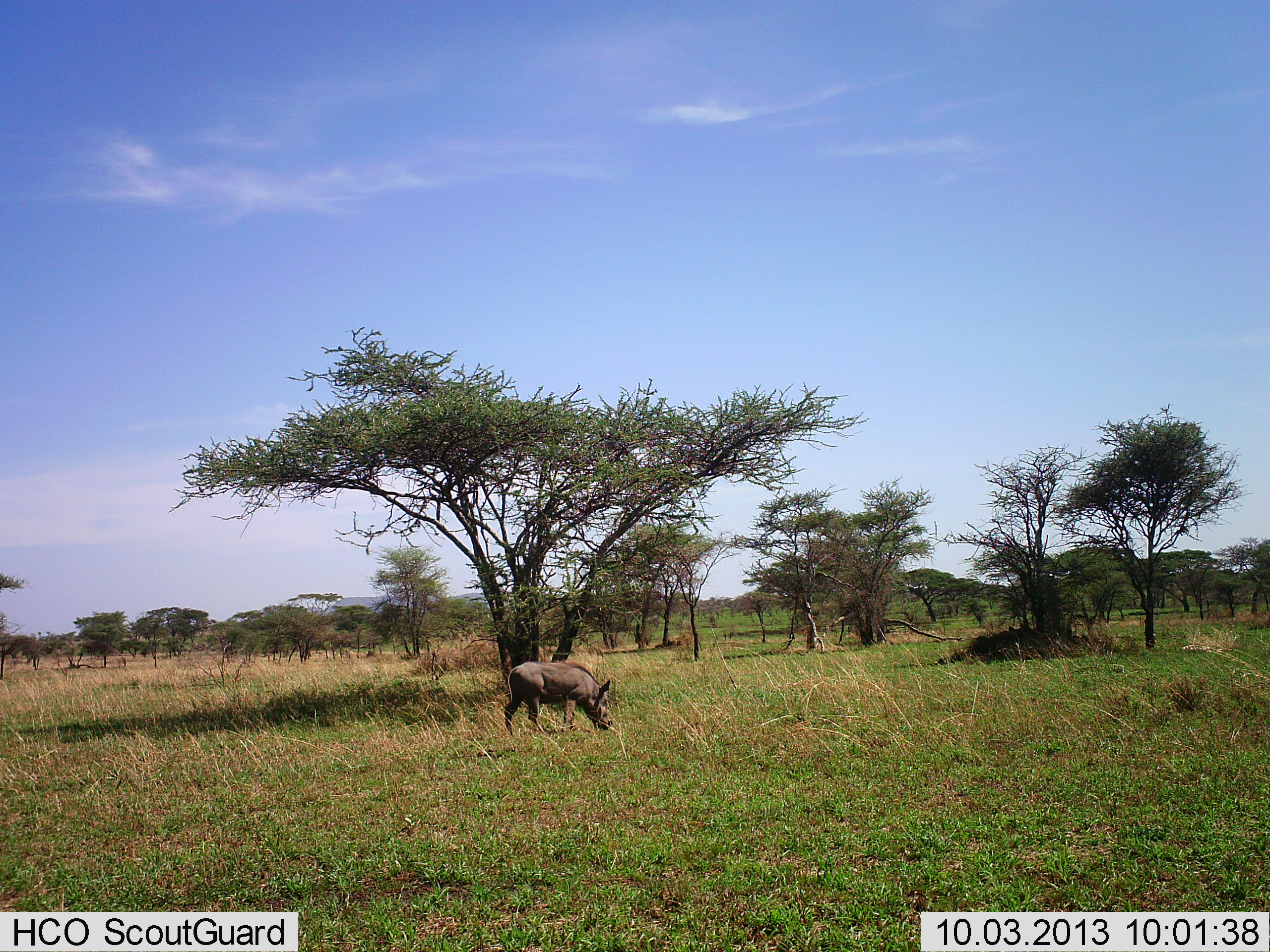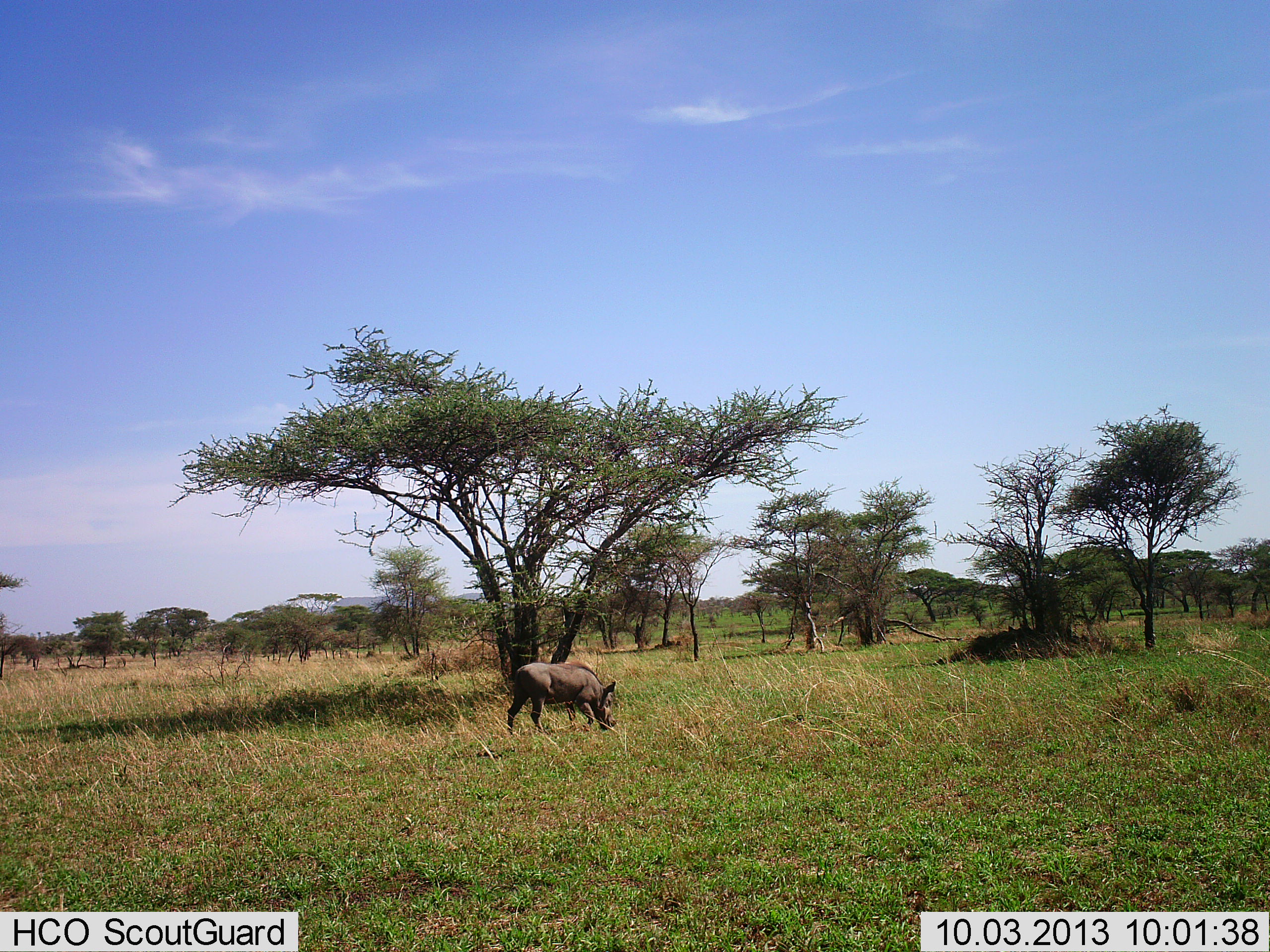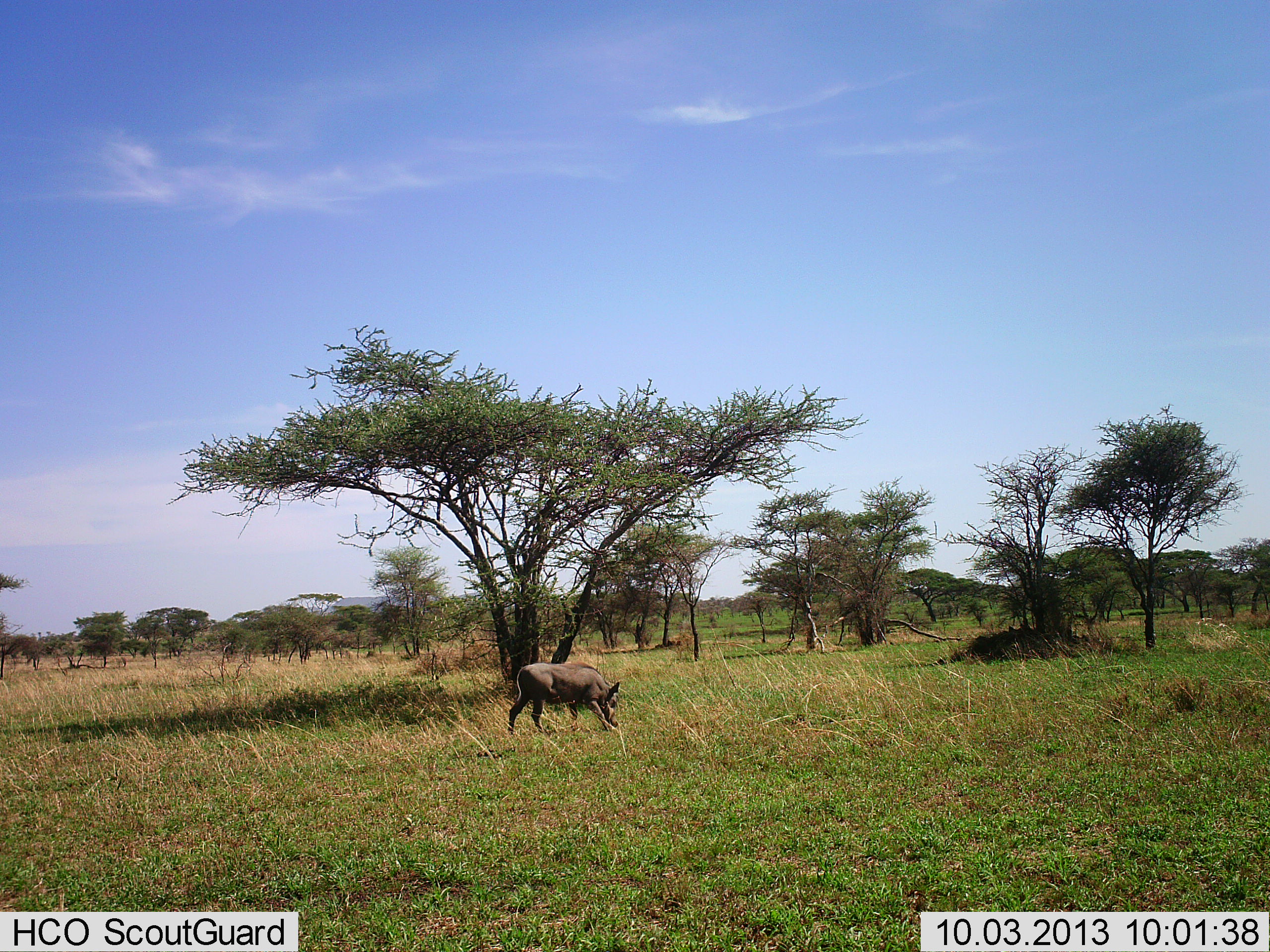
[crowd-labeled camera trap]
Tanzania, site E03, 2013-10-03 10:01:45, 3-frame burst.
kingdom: Animalia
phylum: Chordata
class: Mammalia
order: Artiodactyla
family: Suidae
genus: Phacochoerus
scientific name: Phacochoerus africanus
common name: warthog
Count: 1.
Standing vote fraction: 17%.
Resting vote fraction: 0%.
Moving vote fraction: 12%.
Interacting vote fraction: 0%.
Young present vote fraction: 0%.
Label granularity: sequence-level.